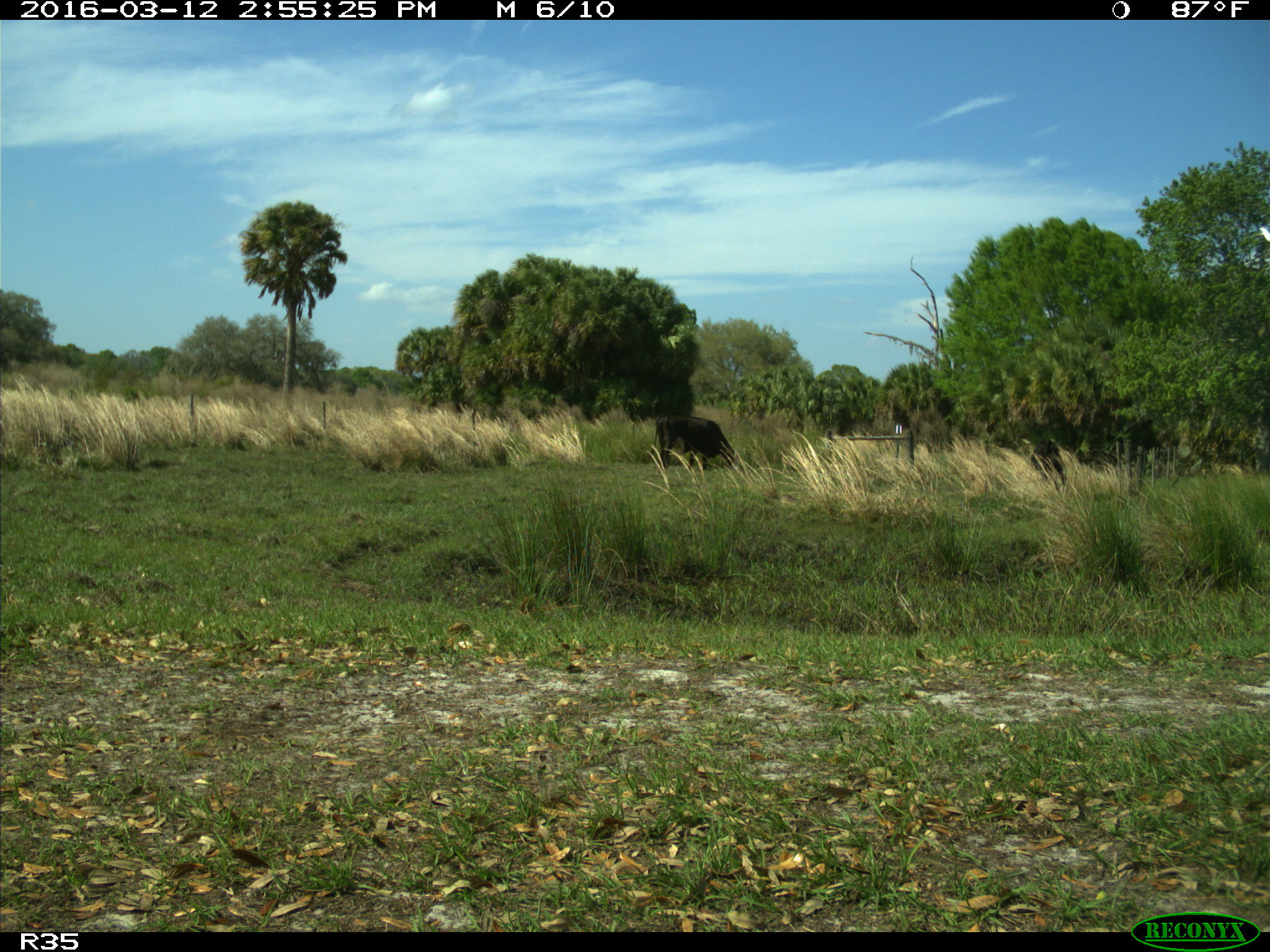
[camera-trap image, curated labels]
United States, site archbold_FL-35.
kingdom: Animalia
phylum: Chordata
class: Mammalia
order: Artiodactyla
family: Bovidae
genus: Bos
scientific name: Bos taurus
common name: domestic cow